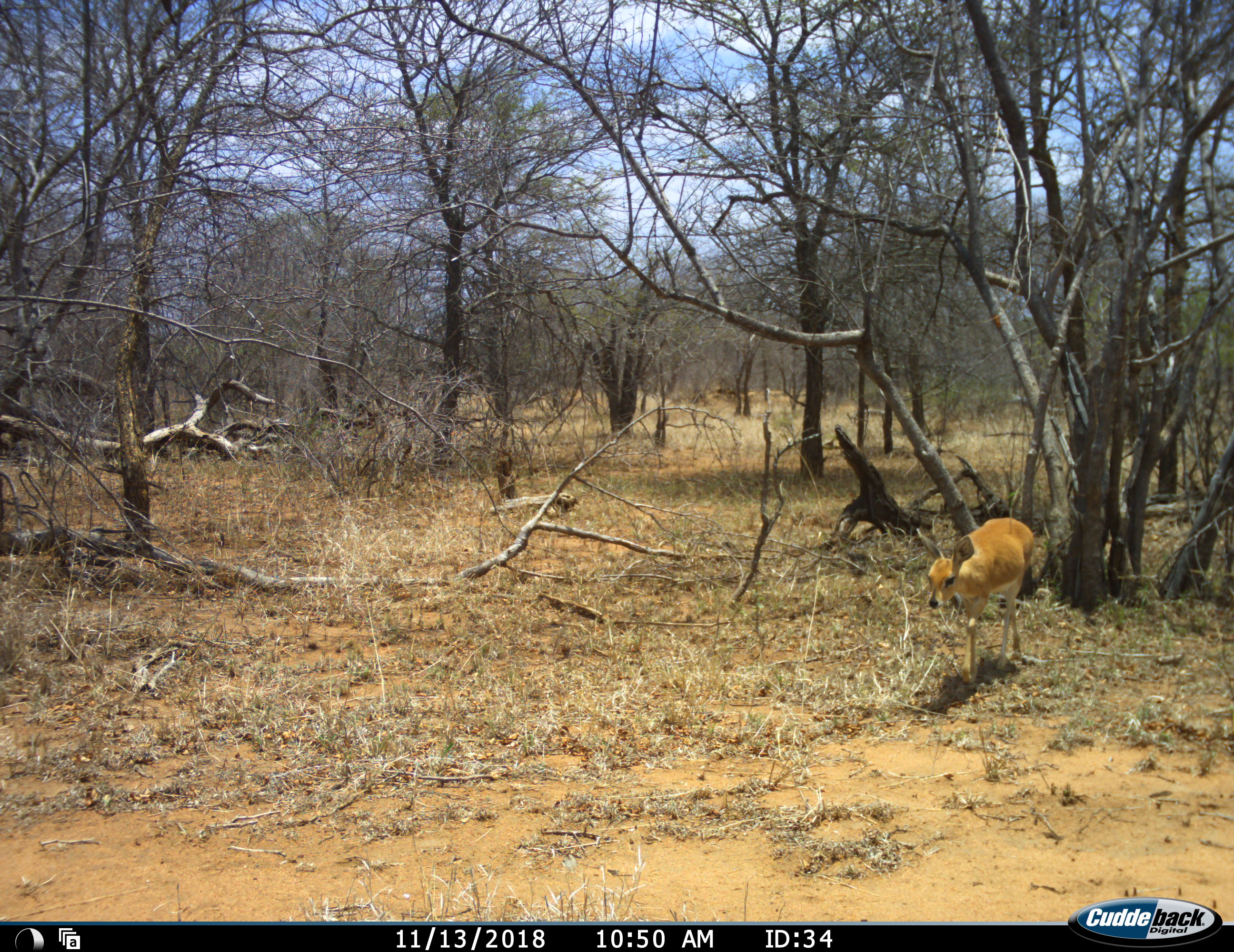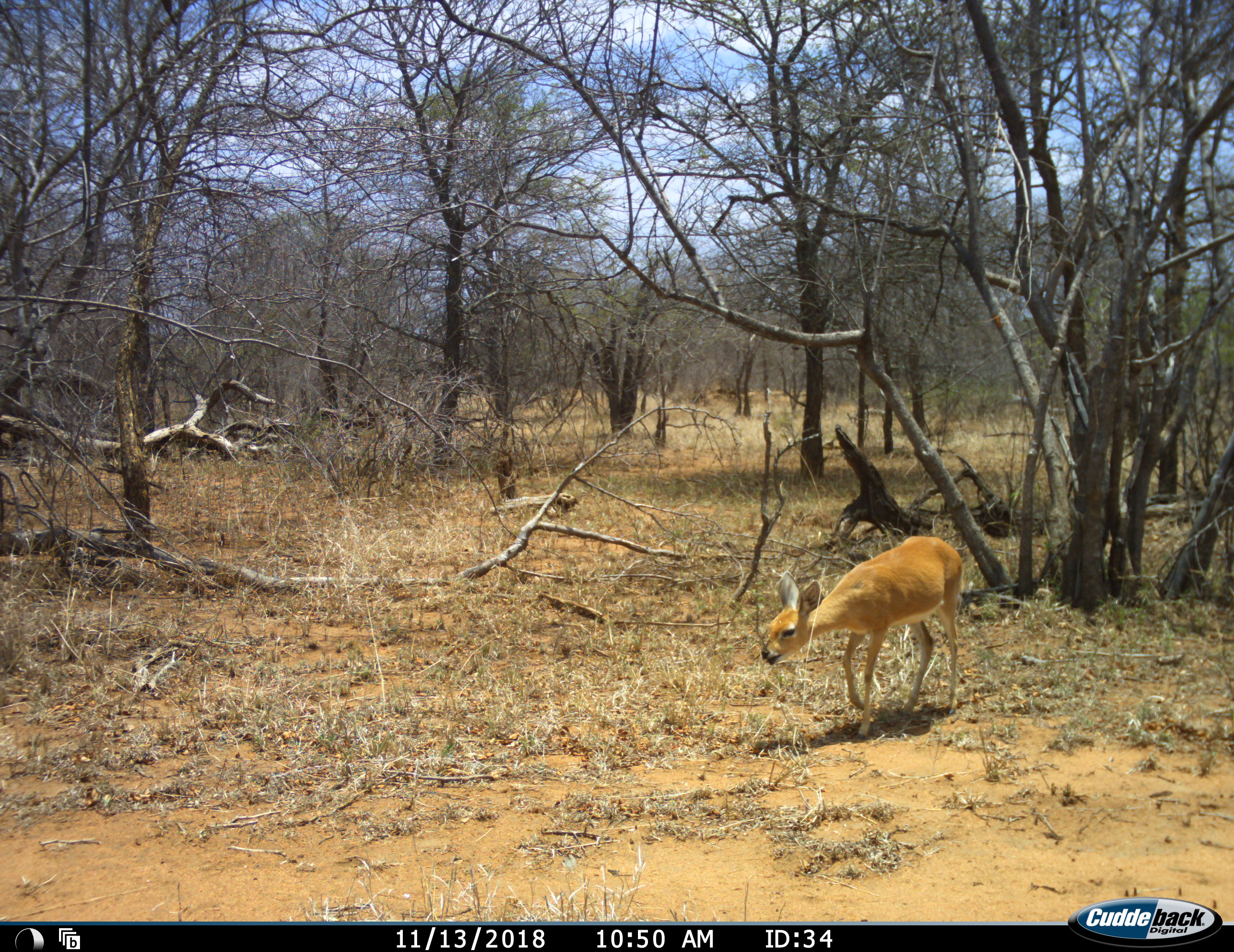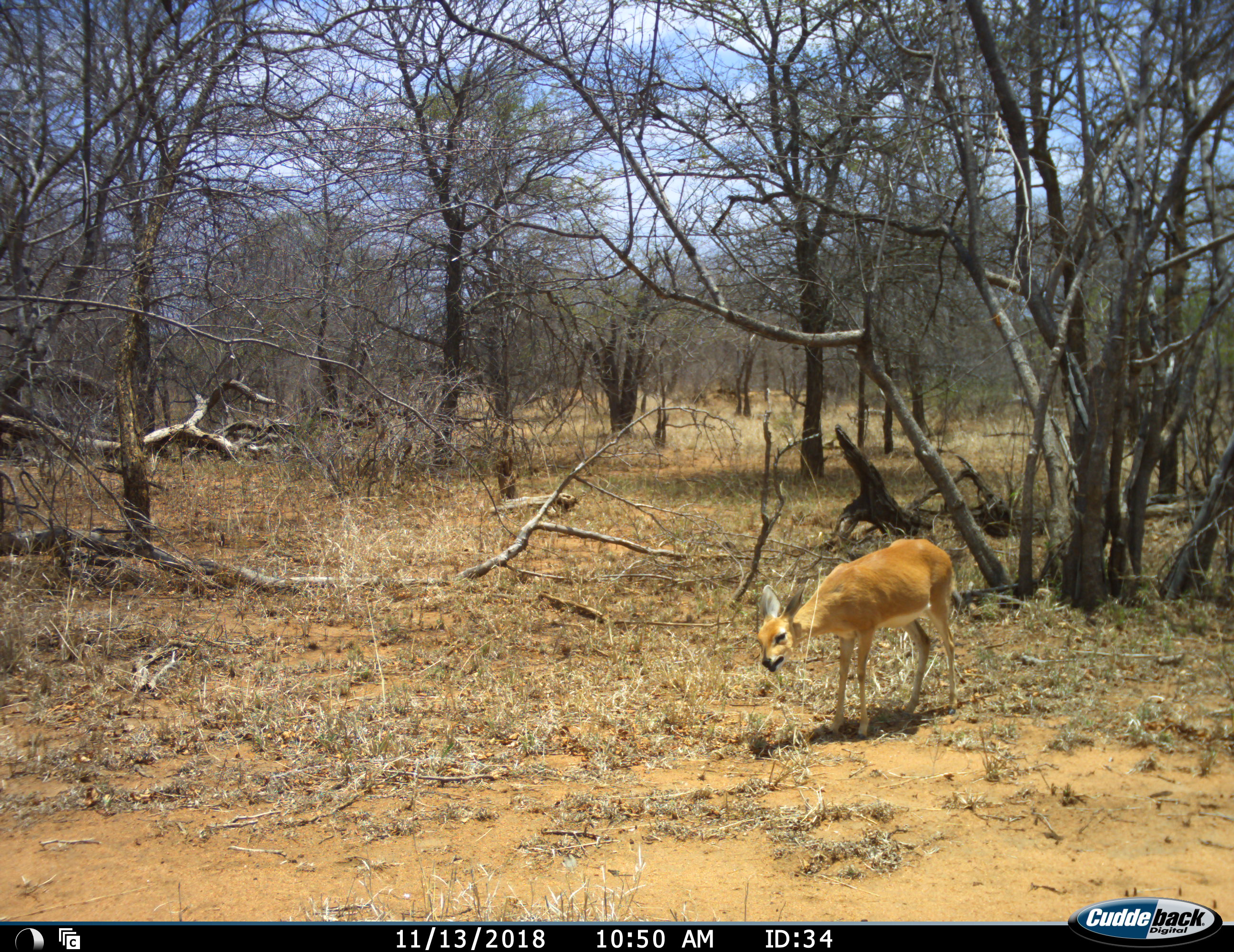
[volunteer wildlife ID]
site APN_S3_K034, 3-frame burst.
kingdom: Animalia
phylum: Chordata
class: Mammalia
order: Artiodactyla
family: Bovidae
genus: Raphicerus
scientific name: Raphicerus campestris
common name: steenbok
Steenbok (Raphicerus campestris), count 1. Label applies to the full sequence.